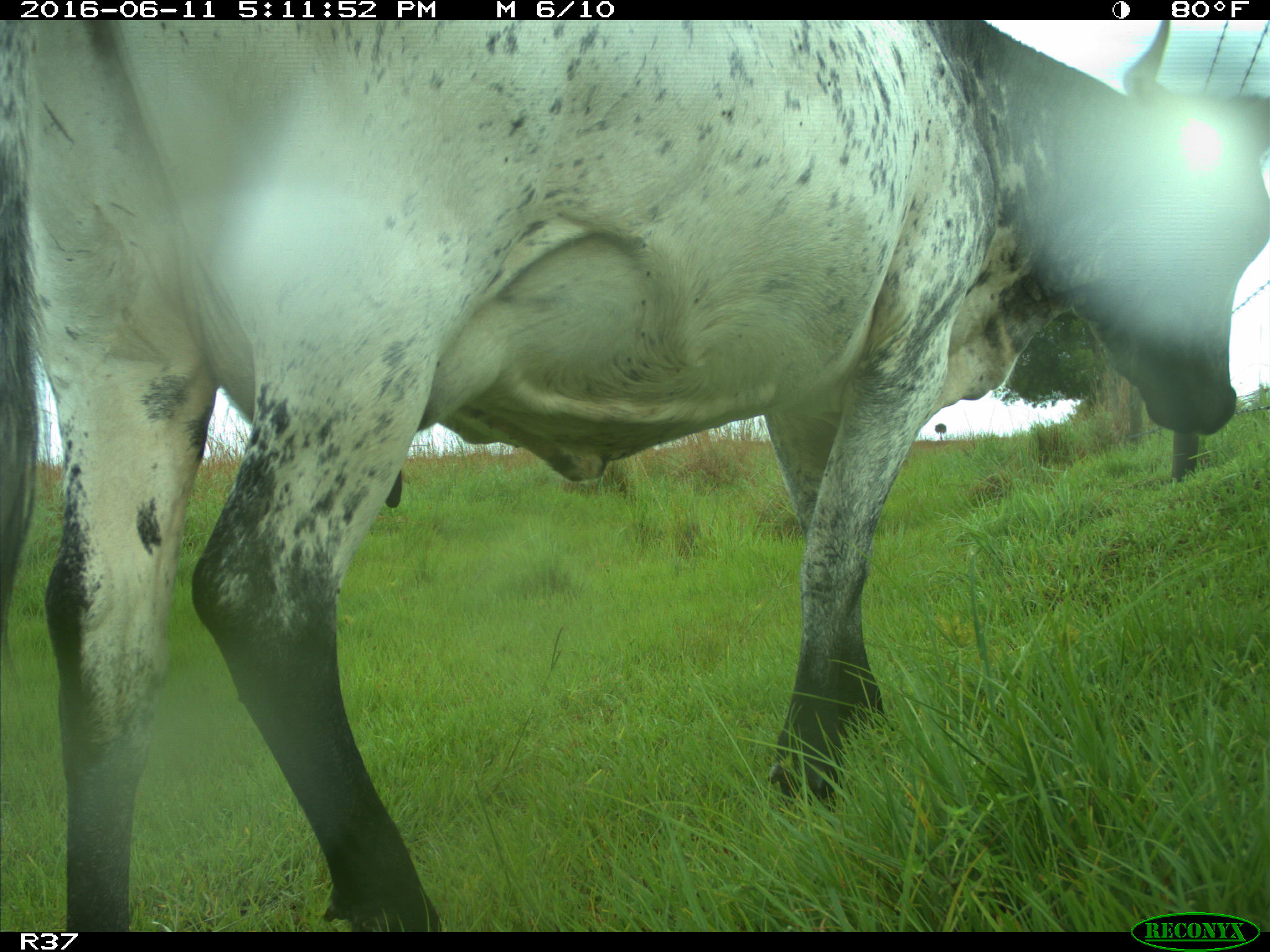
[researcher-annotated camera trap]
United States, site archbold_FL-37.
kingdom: Animalia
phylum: Chordata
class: Mammalia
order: Artiodactyla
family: Bovidae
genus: Bos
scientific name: Bos taurus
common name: domestic cow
Bos taurus (domestic cow).